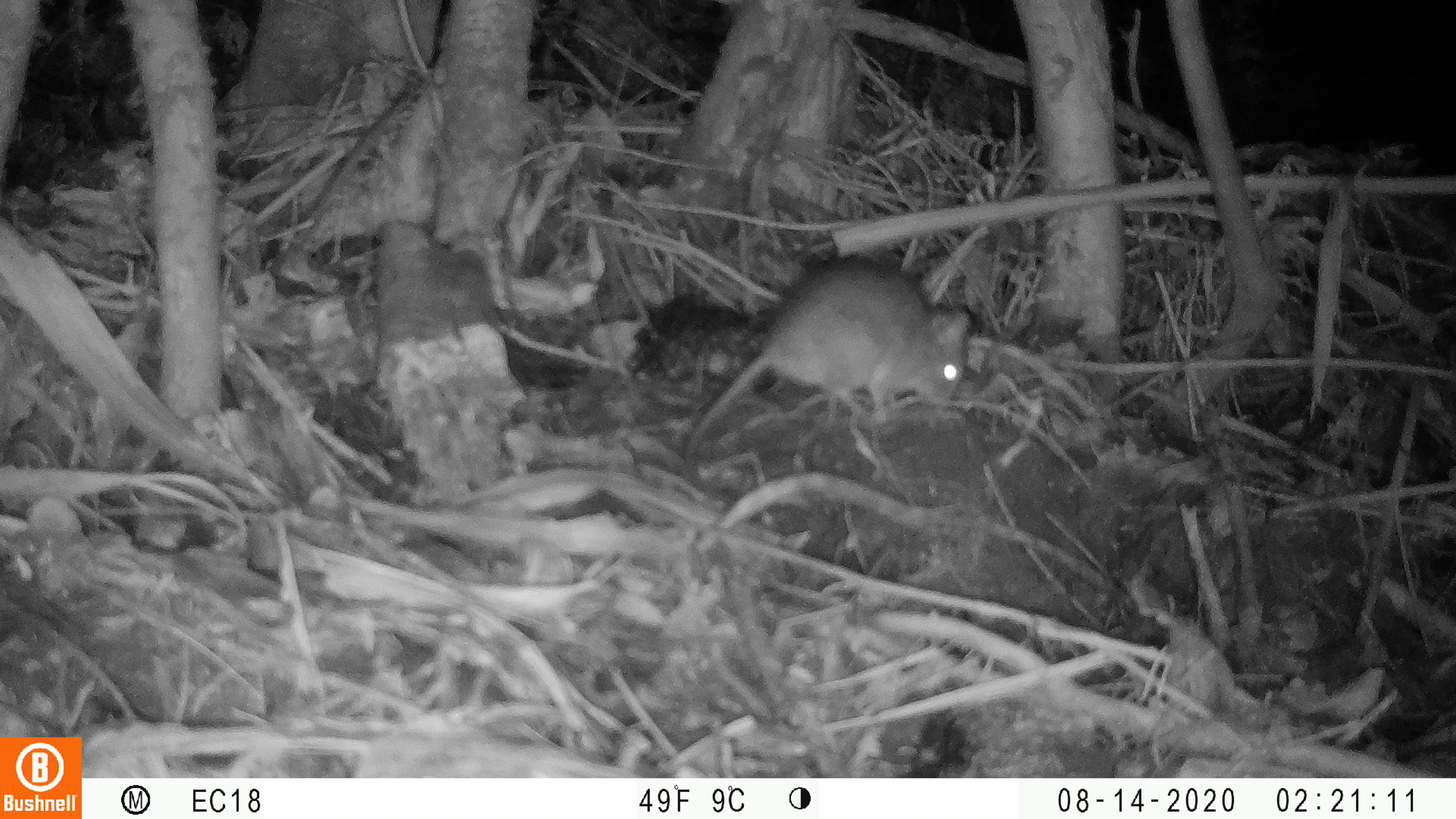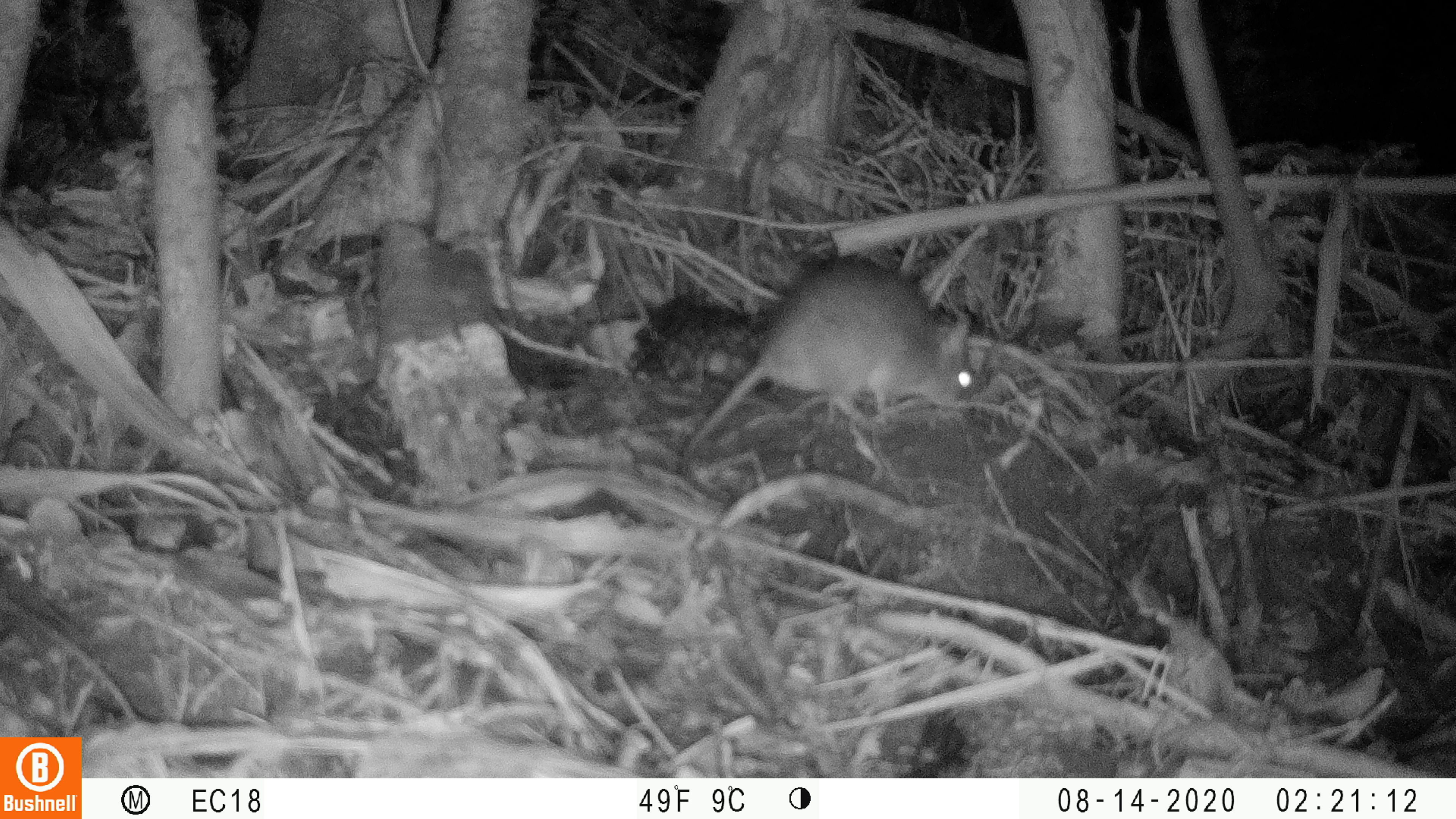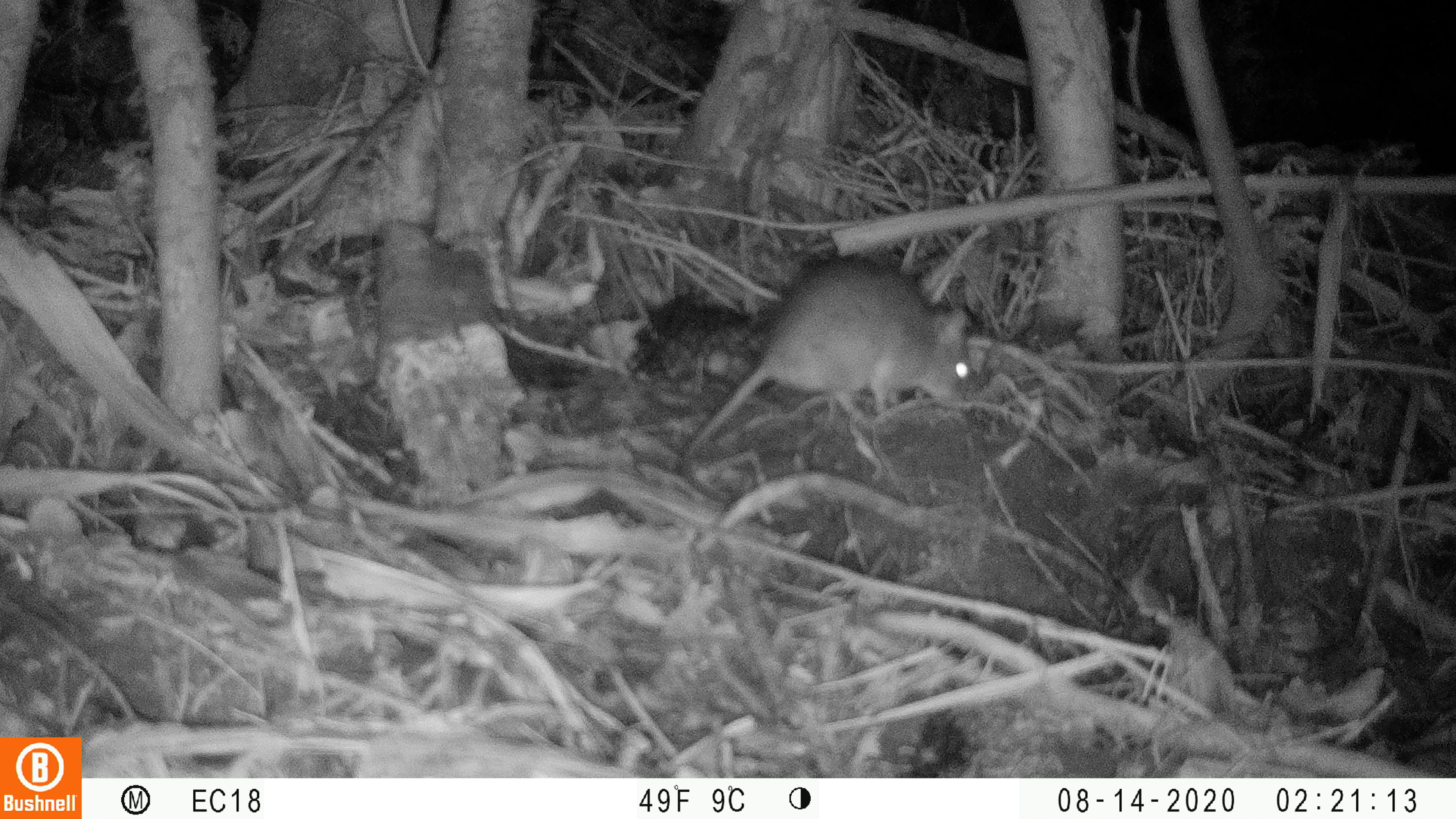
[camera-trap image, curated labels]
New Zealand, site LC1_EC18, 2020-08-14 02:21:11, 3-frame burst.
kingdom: Animalia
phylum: Chordata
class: Mammalia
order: Rodentia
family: Muridae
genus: Rattus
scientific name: Rattus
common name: rat